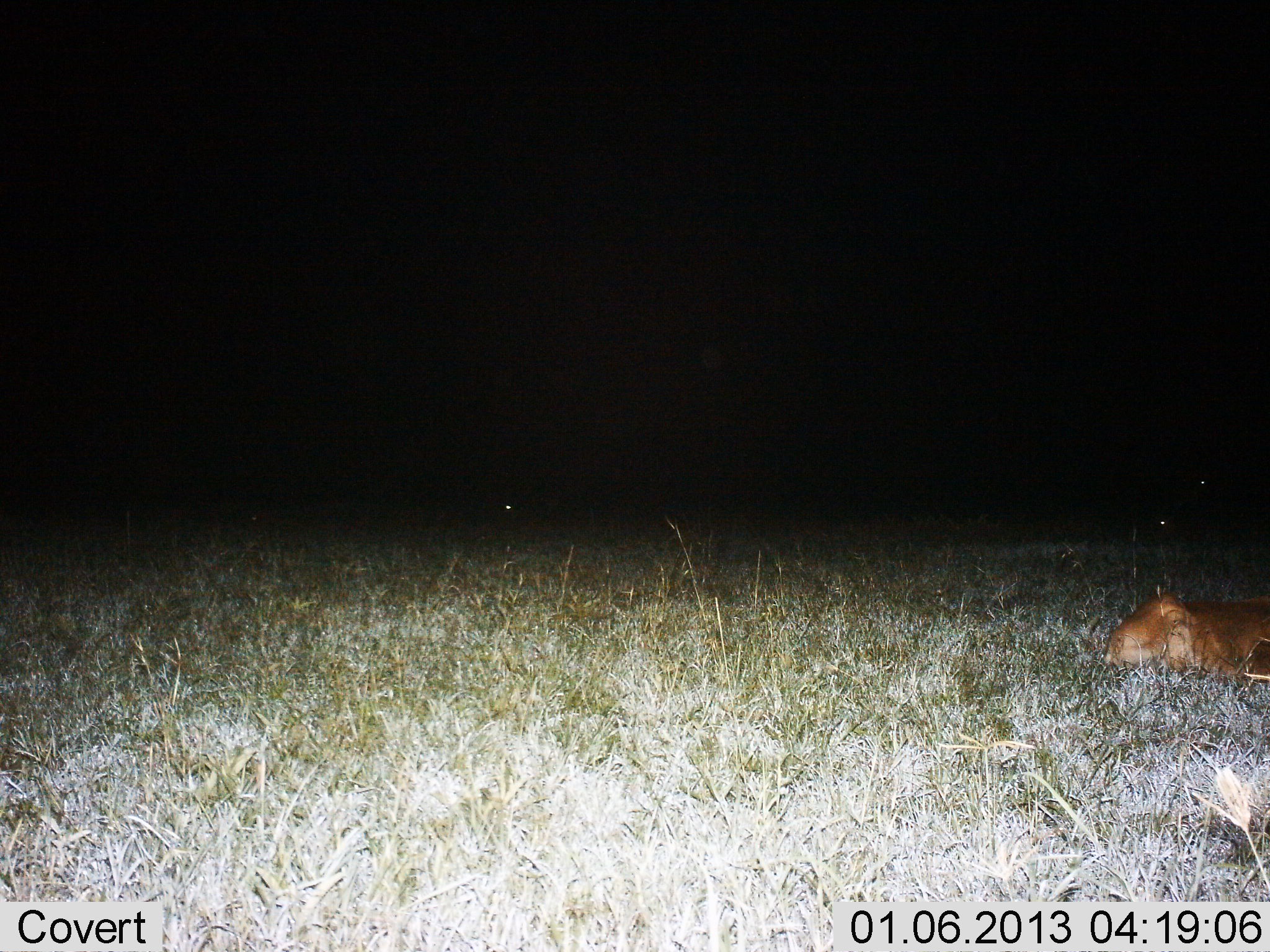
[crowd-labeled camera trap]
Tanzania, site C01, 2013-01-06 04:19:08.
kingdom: Animalia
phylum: Chordata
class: Mammalia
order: Artiodactyla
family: Bovidae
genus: Redunca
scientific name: Redunca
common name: reedbuck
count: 1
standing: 0%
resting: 100%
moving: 0%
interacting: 0%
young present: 0%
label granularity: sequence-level